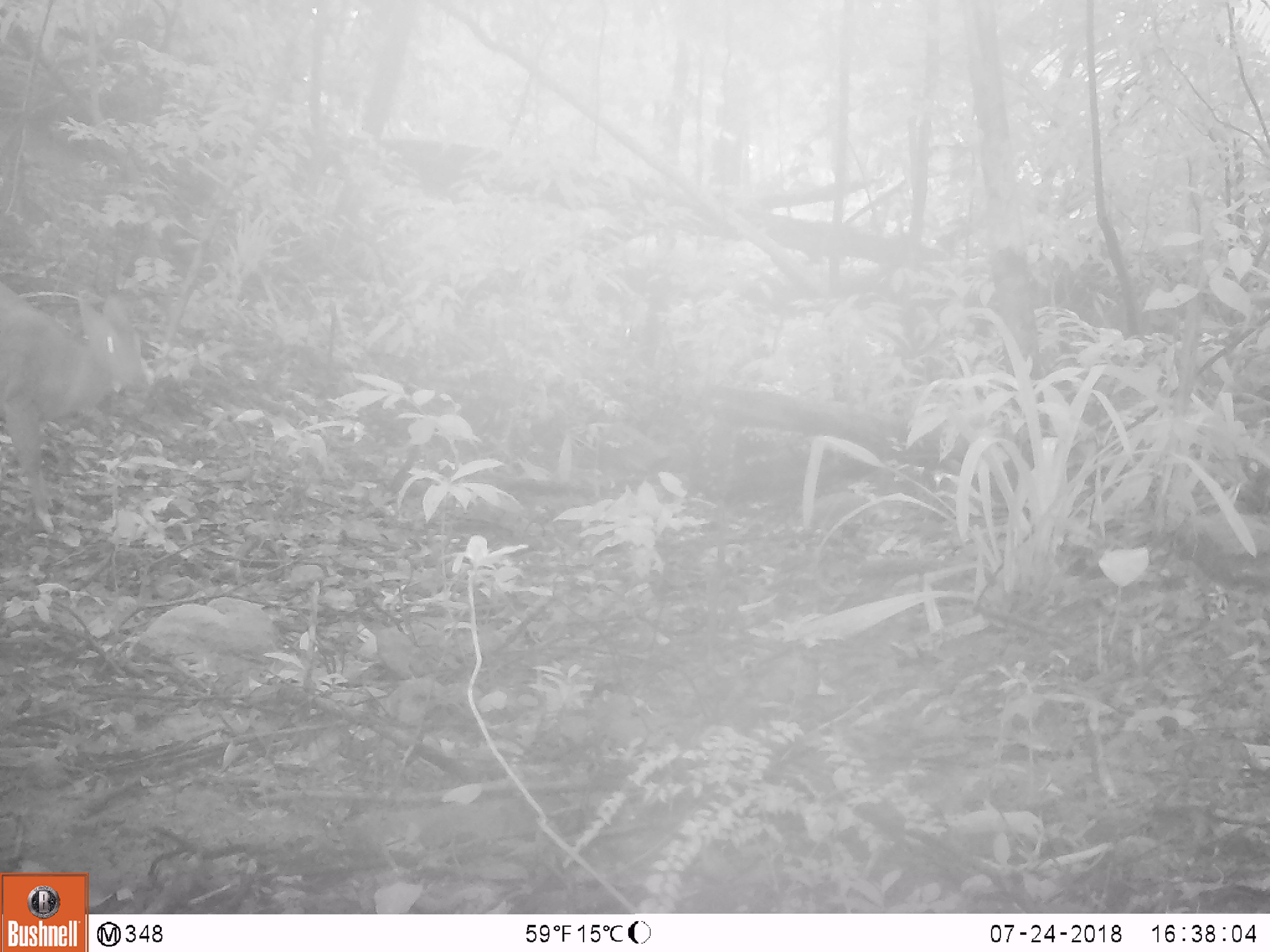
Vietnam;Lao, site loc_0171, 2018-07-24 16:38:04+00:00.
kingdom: Animalia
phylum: Chordata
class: Mammalia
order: Artiodactyla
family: Cervidae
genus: Muntiacus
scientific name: Muntiacus vuquangensis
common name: large-antlered muntjac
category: large antlered muntjac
Large antlered muntjac (large-antlered muntjac) (Muntiacus vuquangensis). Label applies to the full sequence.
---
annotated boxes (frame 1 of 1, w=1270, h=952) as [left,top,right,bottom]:
large antlered muntjac: [0,286,158,536]